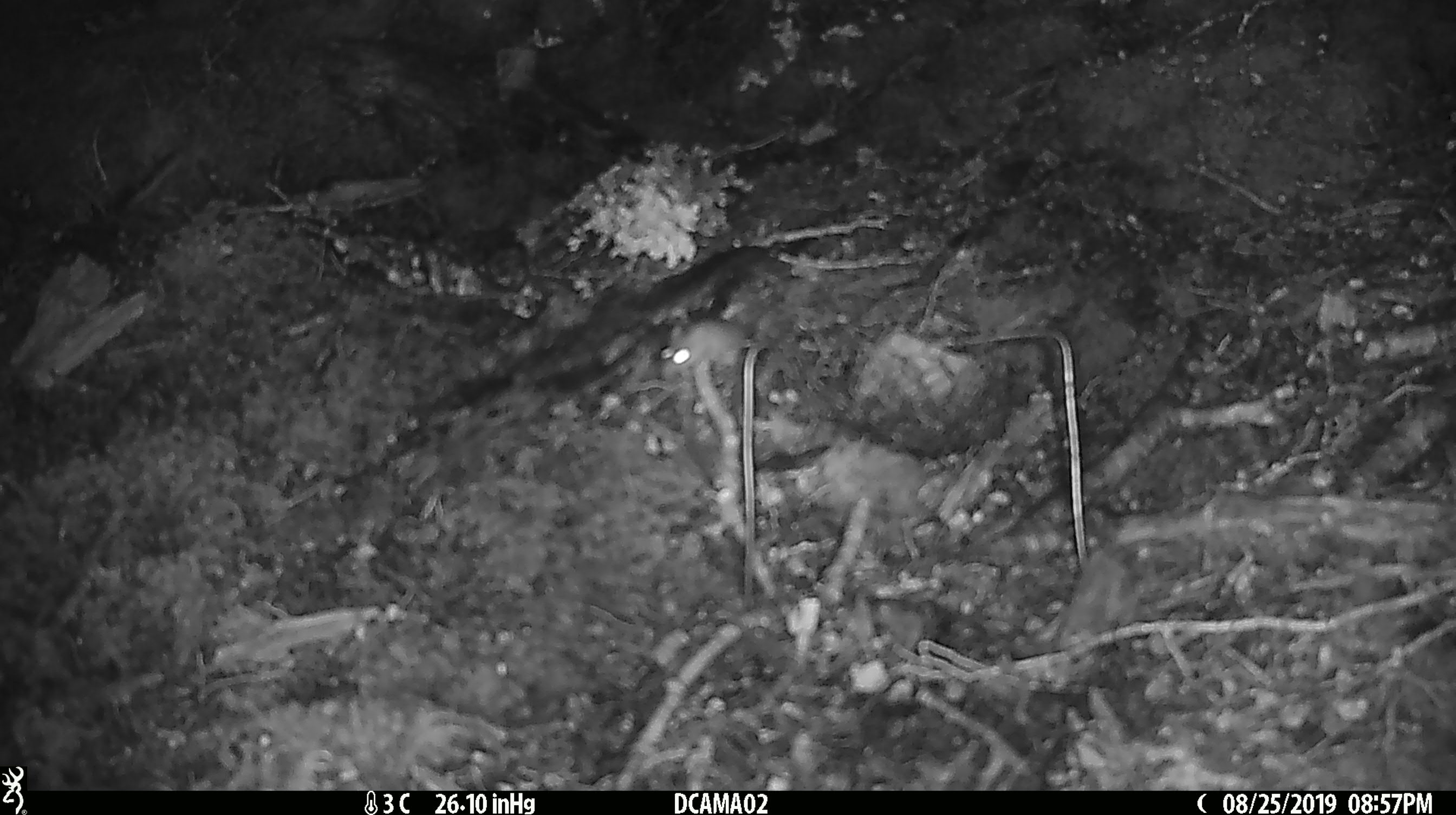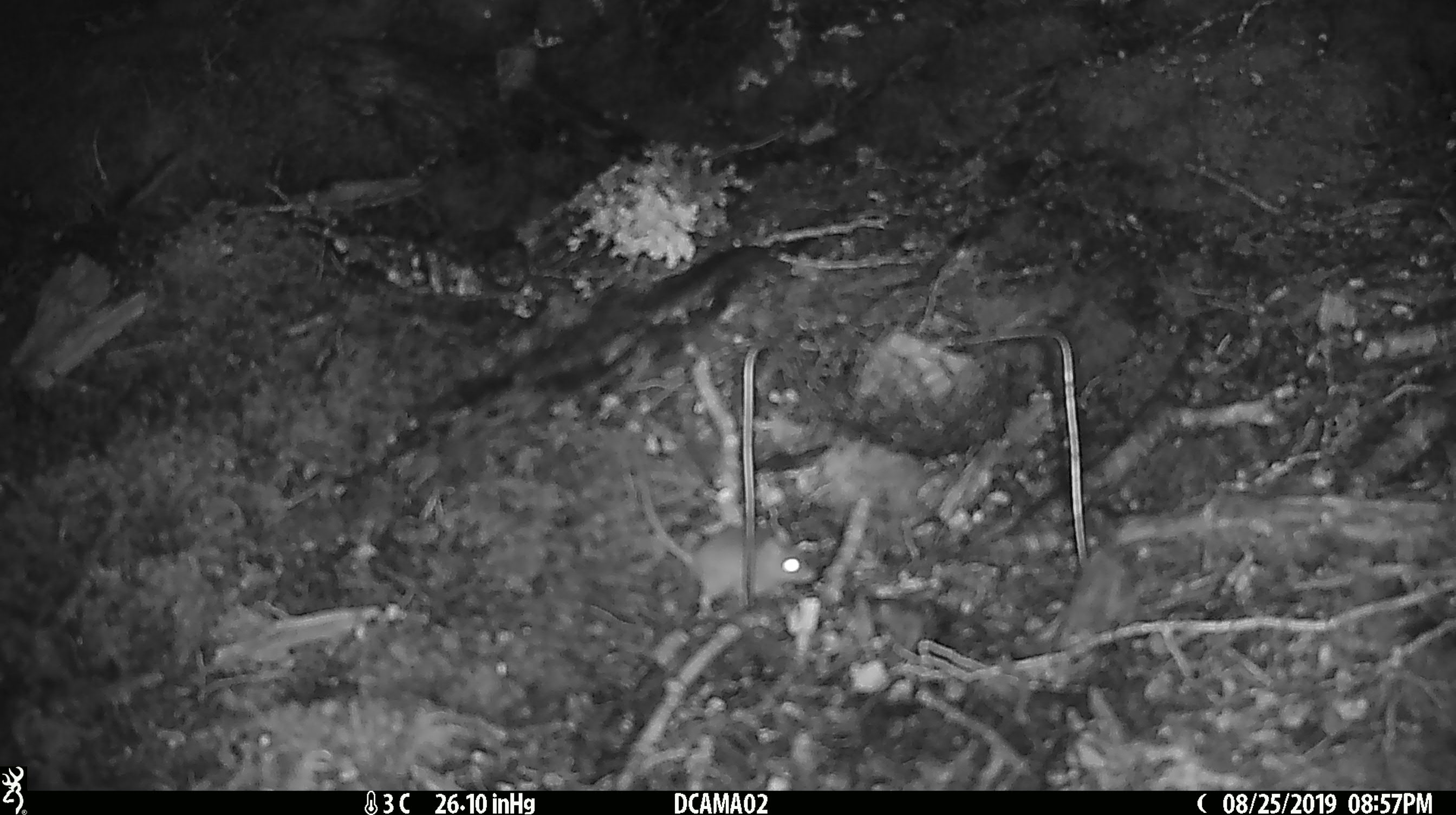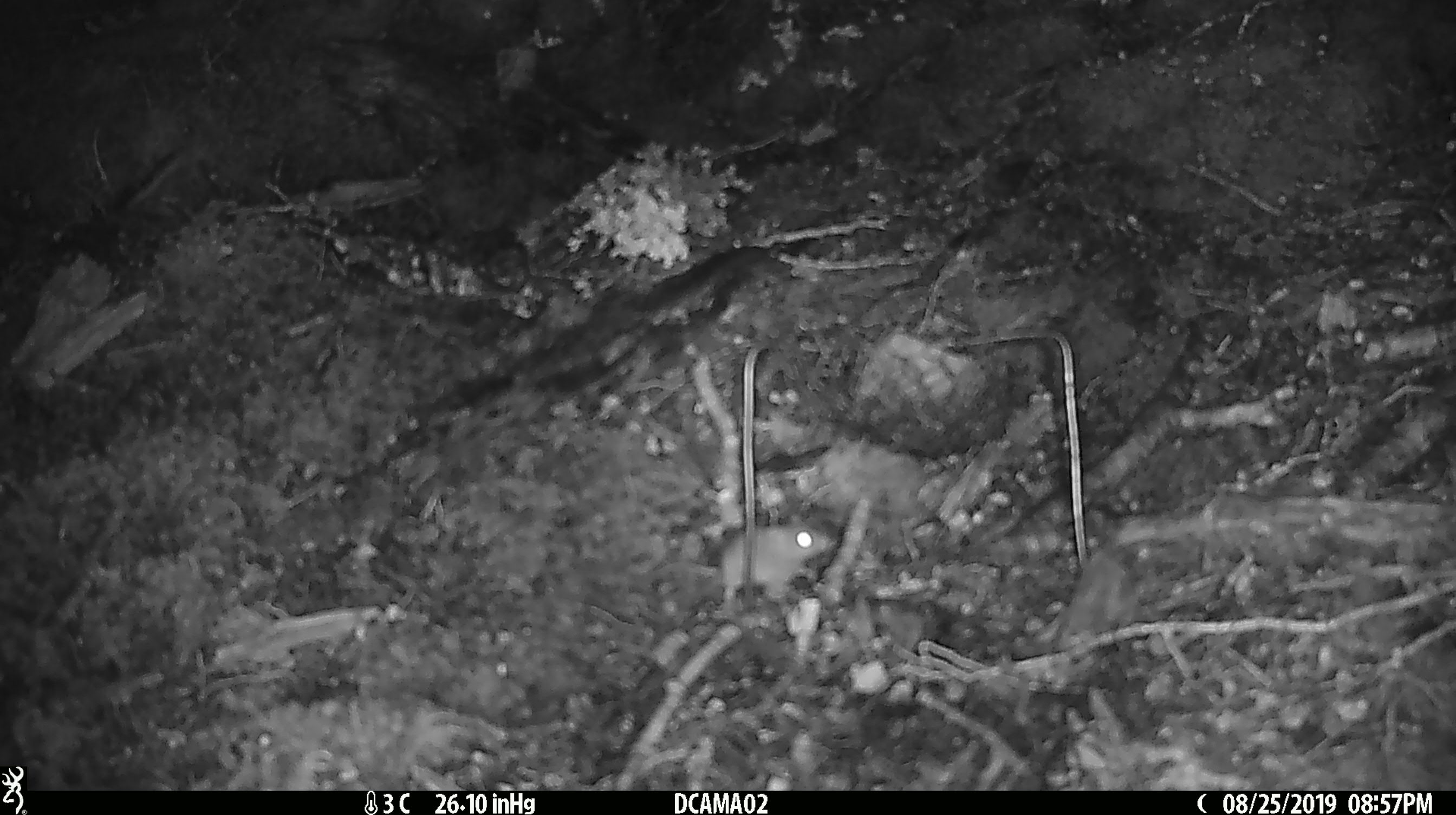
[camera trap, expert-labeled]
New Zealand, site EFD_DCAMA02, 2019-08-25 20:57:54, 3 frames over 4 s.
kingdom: Animalia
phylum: Chordata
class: Mammalia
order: Rodentia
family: Muridae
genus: Mus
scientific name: Mus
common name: mouse